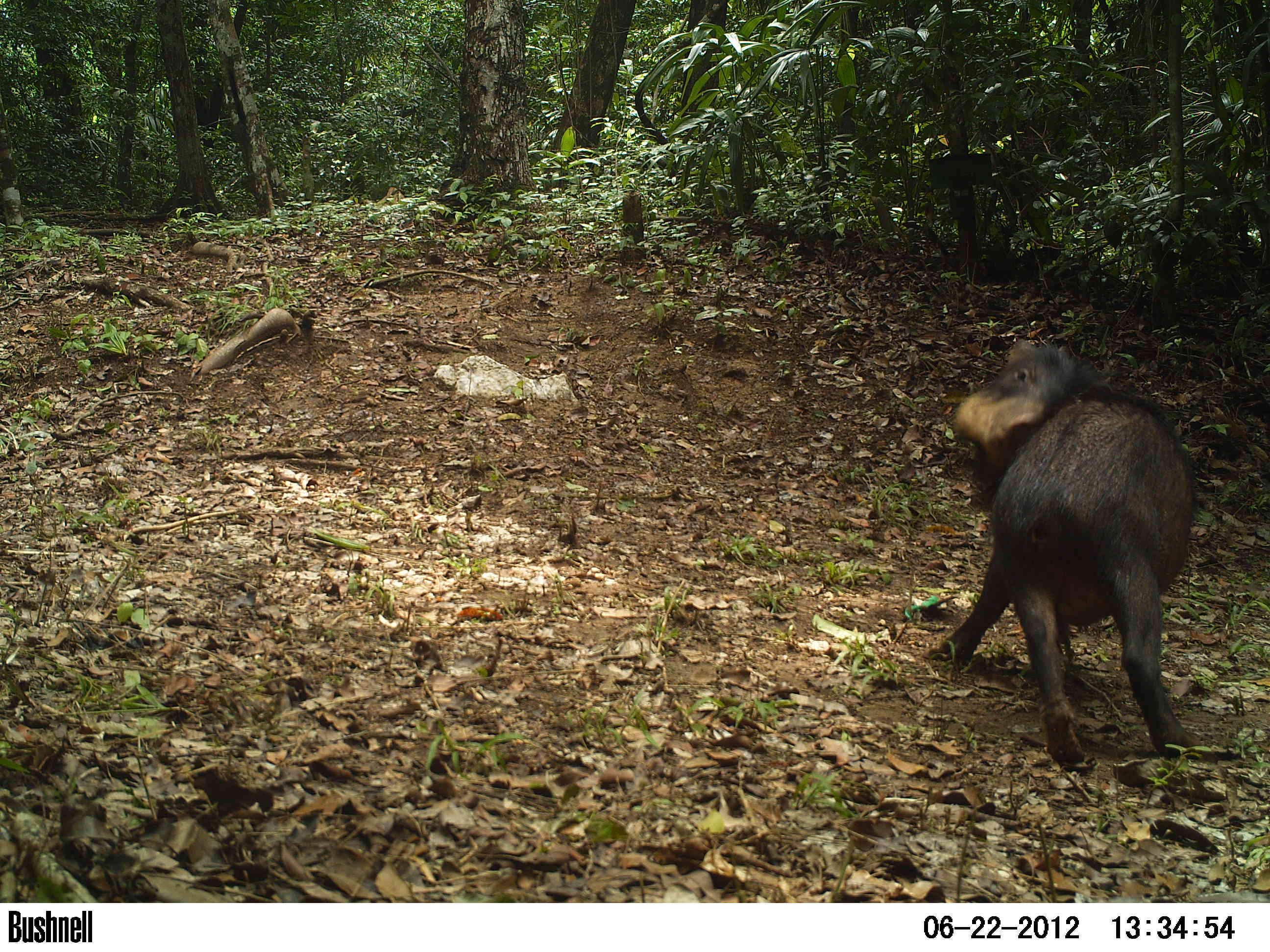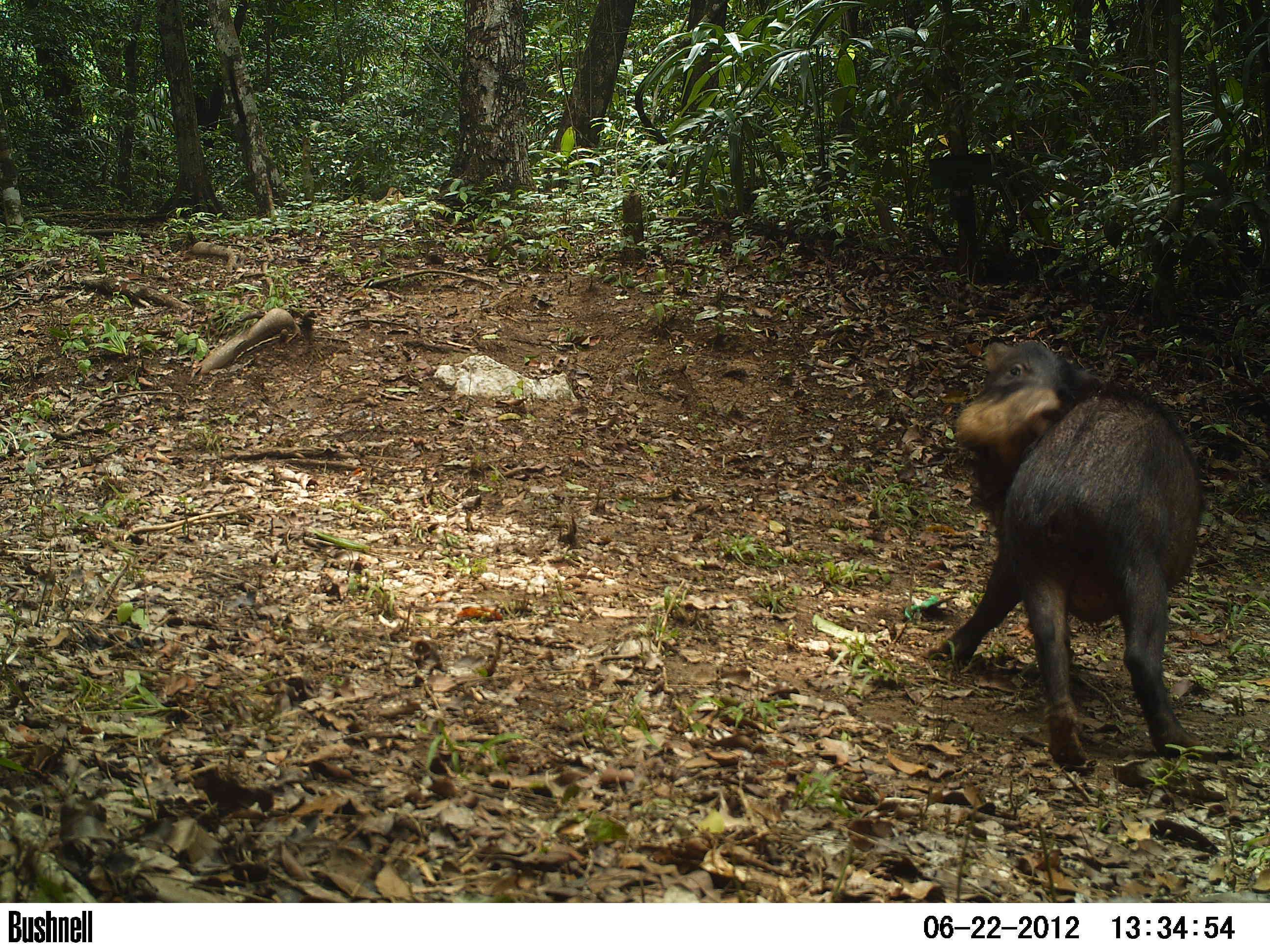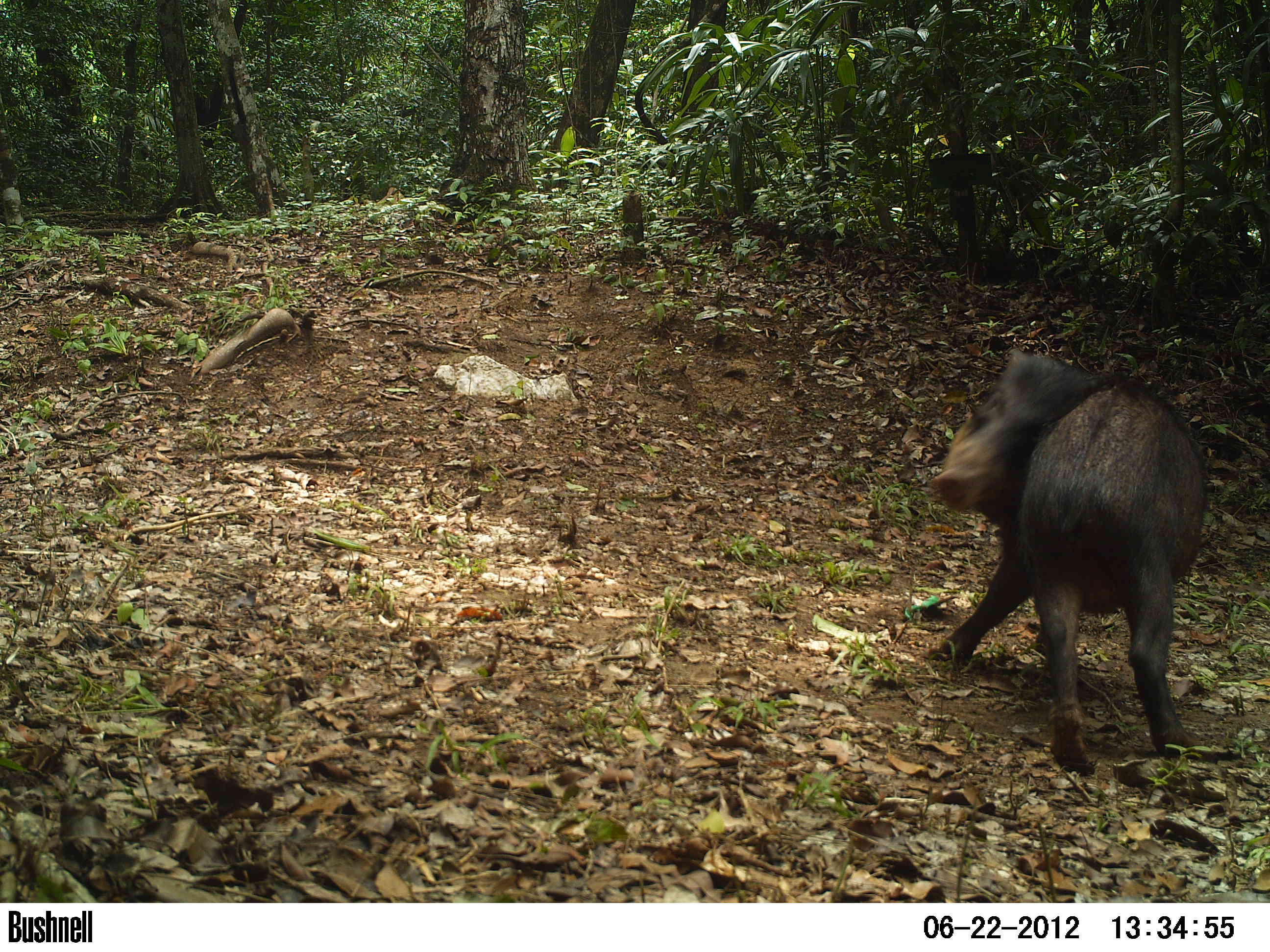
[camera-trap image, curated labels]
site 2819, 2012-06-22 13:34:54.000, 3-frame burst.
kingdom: Animalia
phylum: Chordata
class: Mammalia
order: Artiodactyla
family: Tayassuidae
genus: Tayassu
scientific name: Tayassu pecari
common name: white-lipped peccary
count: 2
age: adult